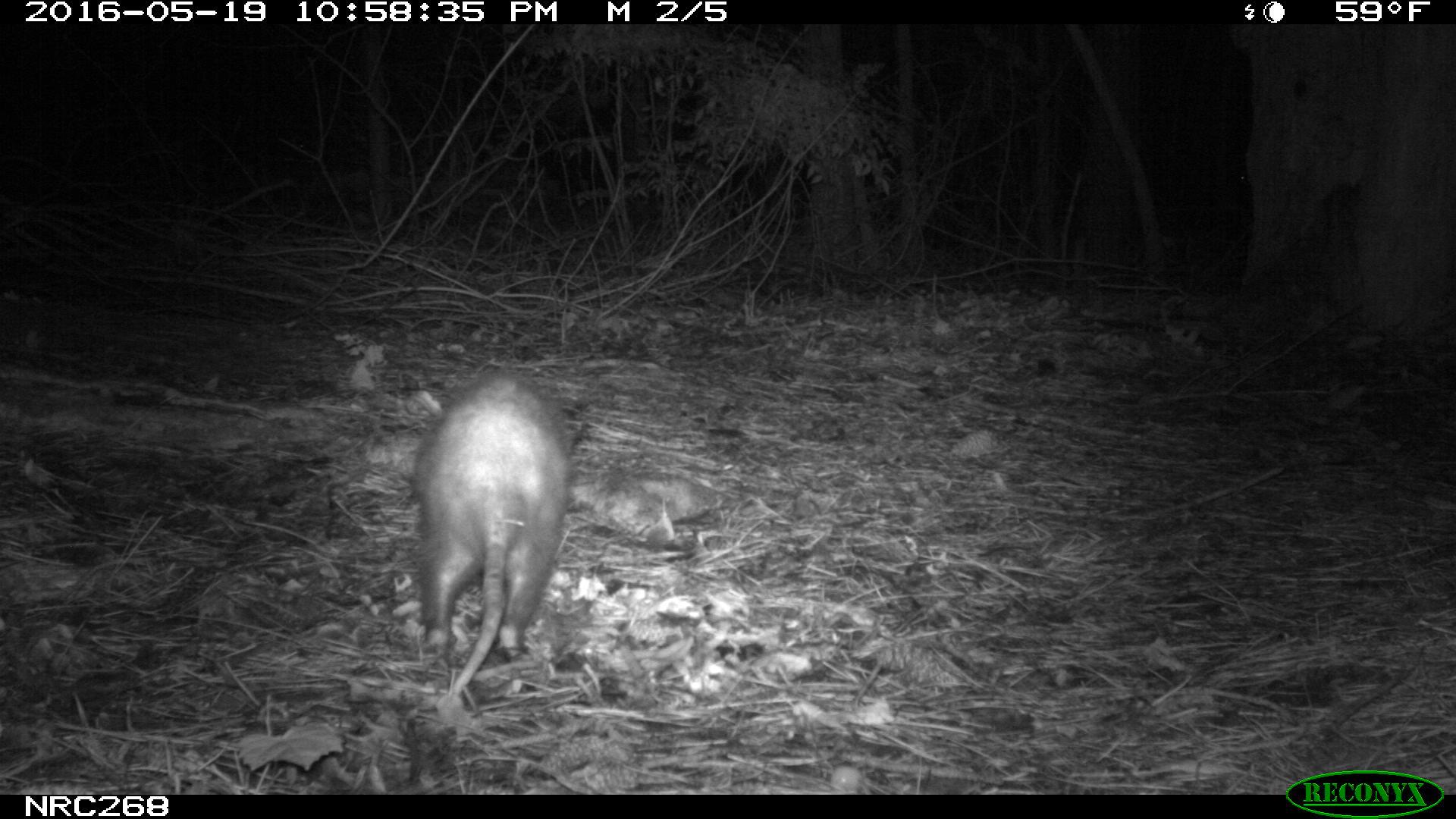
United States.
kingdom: Animalia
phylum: Chordata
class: Mammalia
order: Didelphimorphia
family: Didelphidae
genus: Didelphis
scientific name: Didelphis virginiana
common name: virginia opossum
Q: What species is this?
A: Virginia Opossum (Didelphis virginiana).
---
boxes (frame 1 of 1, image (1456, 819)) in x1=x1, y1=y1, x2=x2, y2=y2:
Virginia Opossum: x1=407, y1=361, x2=599, y2=710